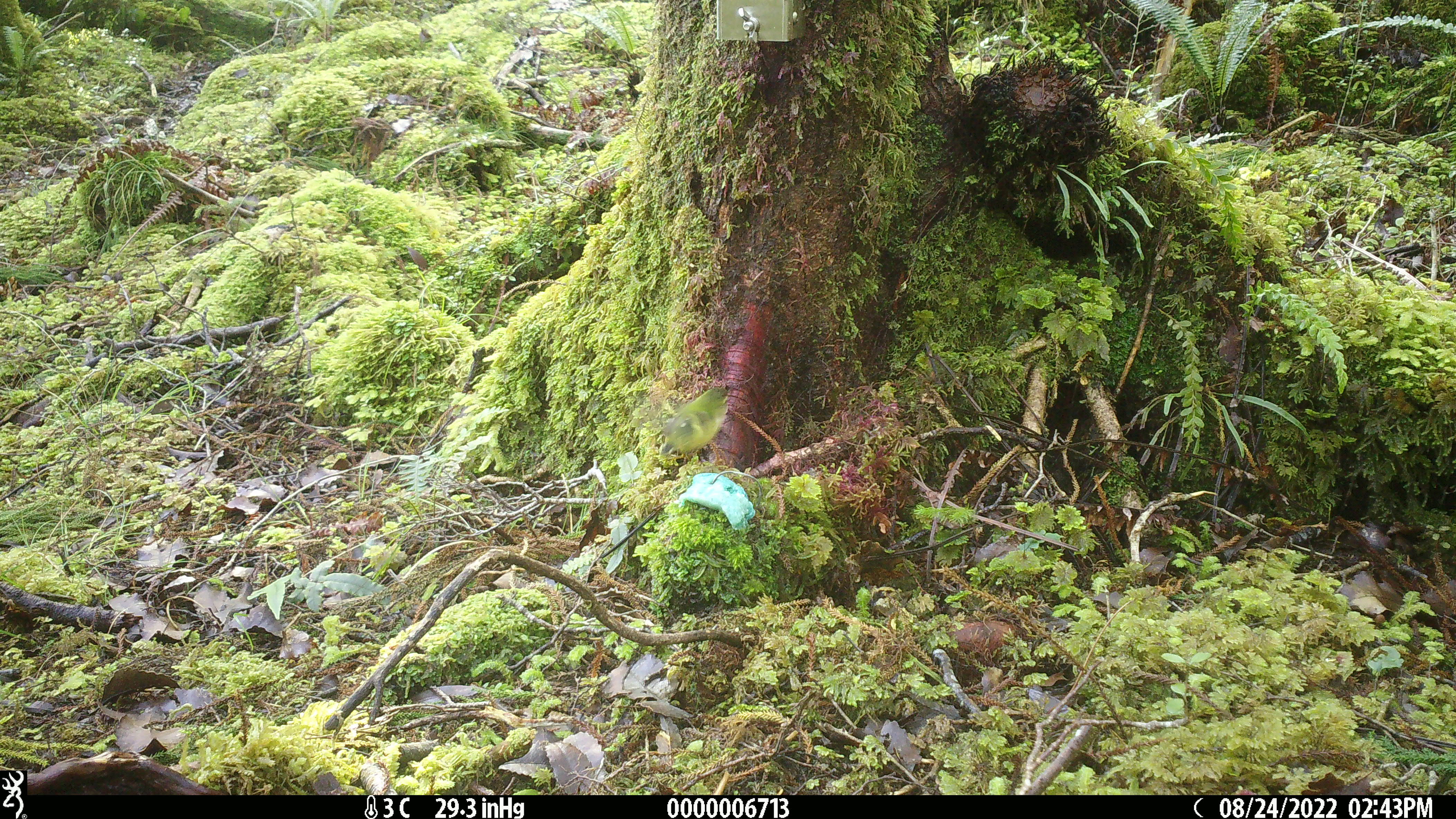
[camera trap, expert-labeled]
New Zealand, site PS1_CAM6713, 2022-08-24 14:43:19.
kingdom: Animalia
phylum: Chordata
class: Aves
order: Passeriformes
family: Acanthisittidae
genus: Acanthisitta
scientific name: Acanthisitta chloris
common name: rifleman